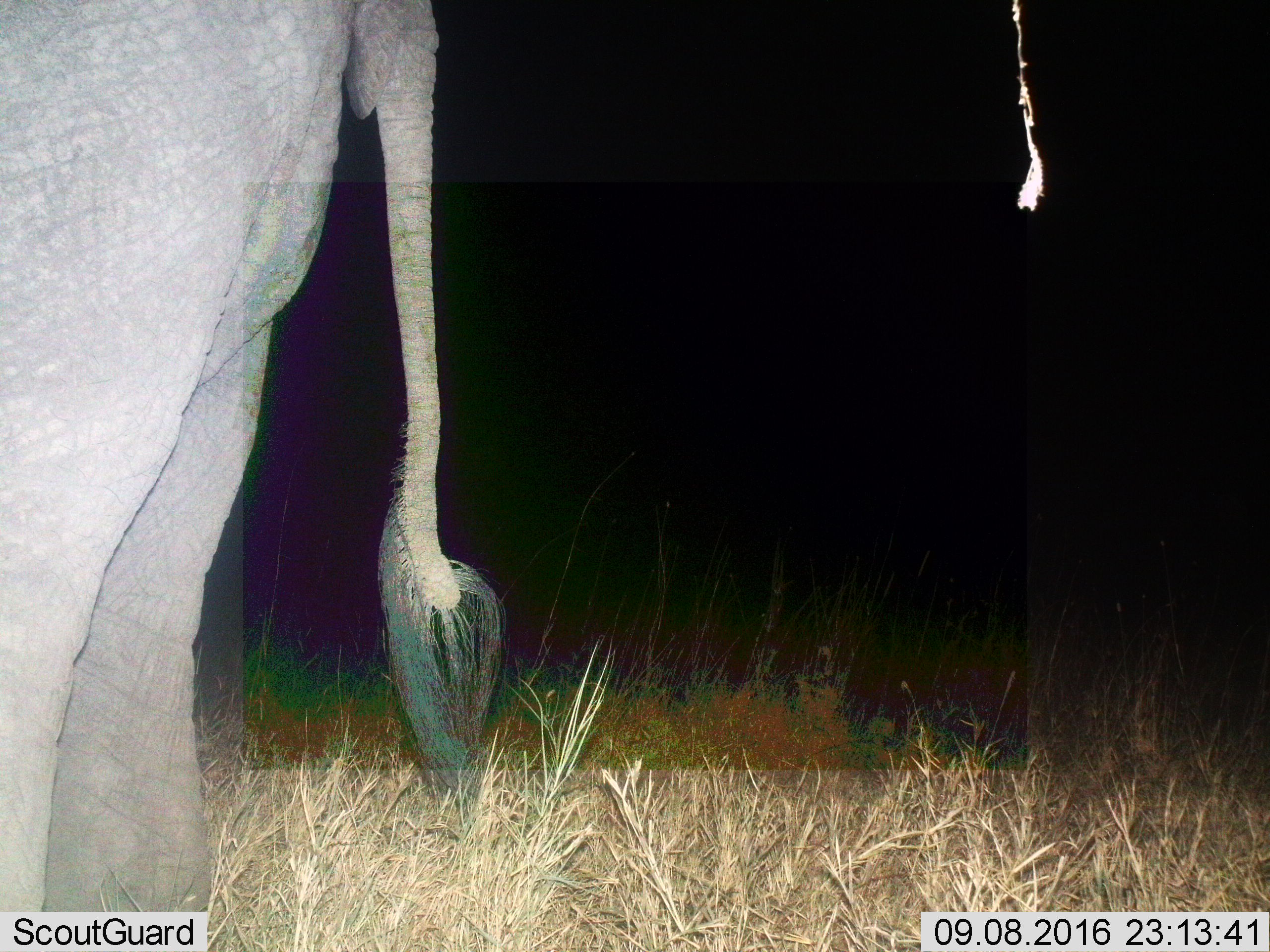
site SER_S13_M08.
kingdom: Animalia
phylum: Chordata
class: Mammalia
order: Proboscidea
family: Elephantidae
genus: Loxodonta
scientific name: Loxodonta africana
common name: african bush elephant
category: elephant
Elephant (african bush elephant) (Loxodonta africana), count 1. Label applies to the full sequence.